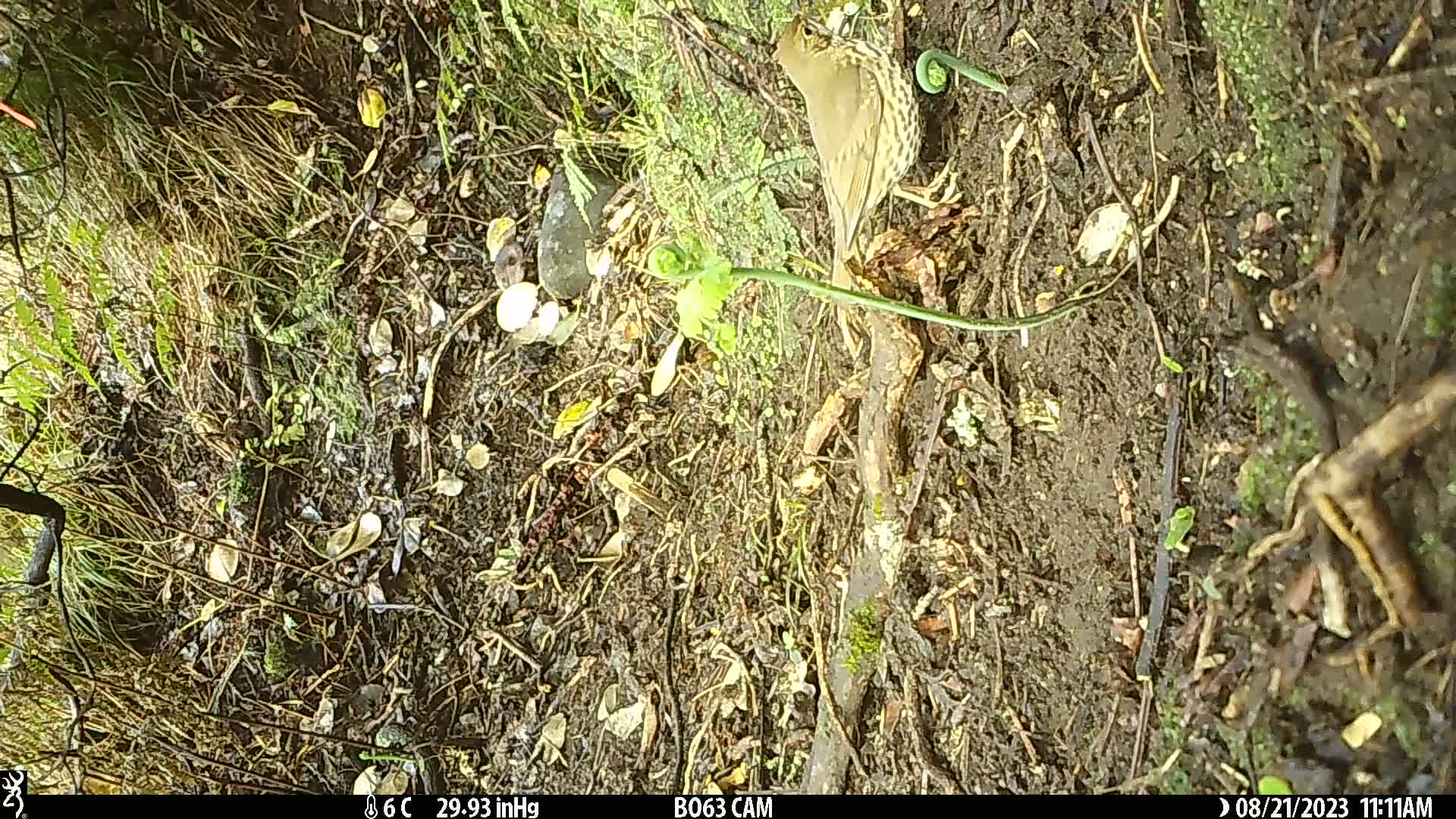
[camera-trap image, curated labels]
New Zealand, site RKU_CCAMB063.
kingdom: Animalia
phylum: Chordata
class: Aves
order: Passeriformes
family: Turdidae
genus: Turdus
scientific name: Turdus philomelos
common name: song thrush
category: thrush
Thrush (song thrush) (Turdus philomelos).